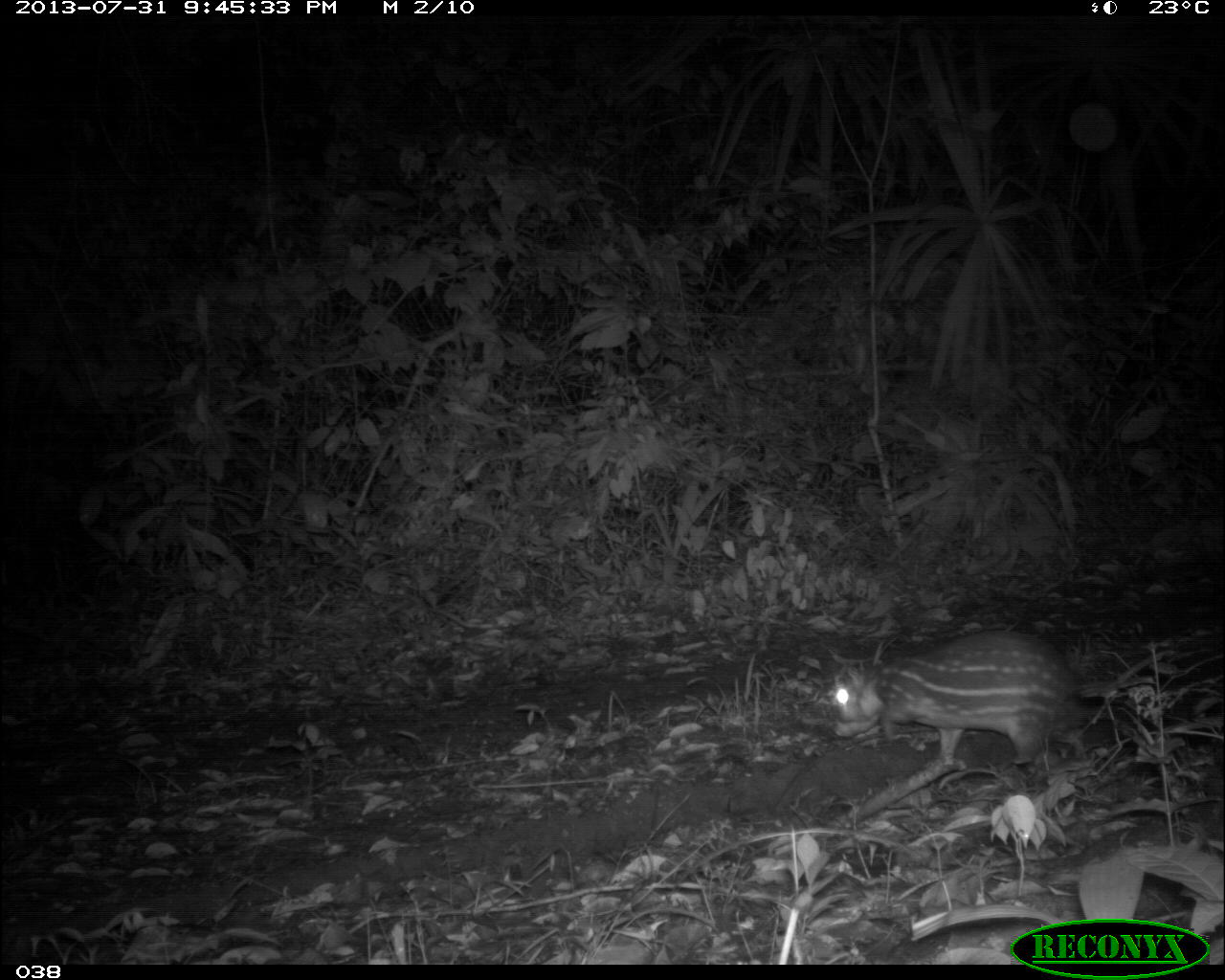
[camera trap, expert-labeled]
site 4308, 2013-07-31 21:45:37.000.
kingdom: Animalia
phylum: Chordata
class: Mammalia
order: Rodentia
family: Cuniculidae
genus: Cuniculus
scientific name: Cuniculus paca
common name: lowland paca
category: agouti paca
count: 1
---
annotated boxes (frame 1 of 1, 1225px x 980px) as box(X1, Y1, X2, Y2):
agouti paca: box(830, 632, 1075, 763)